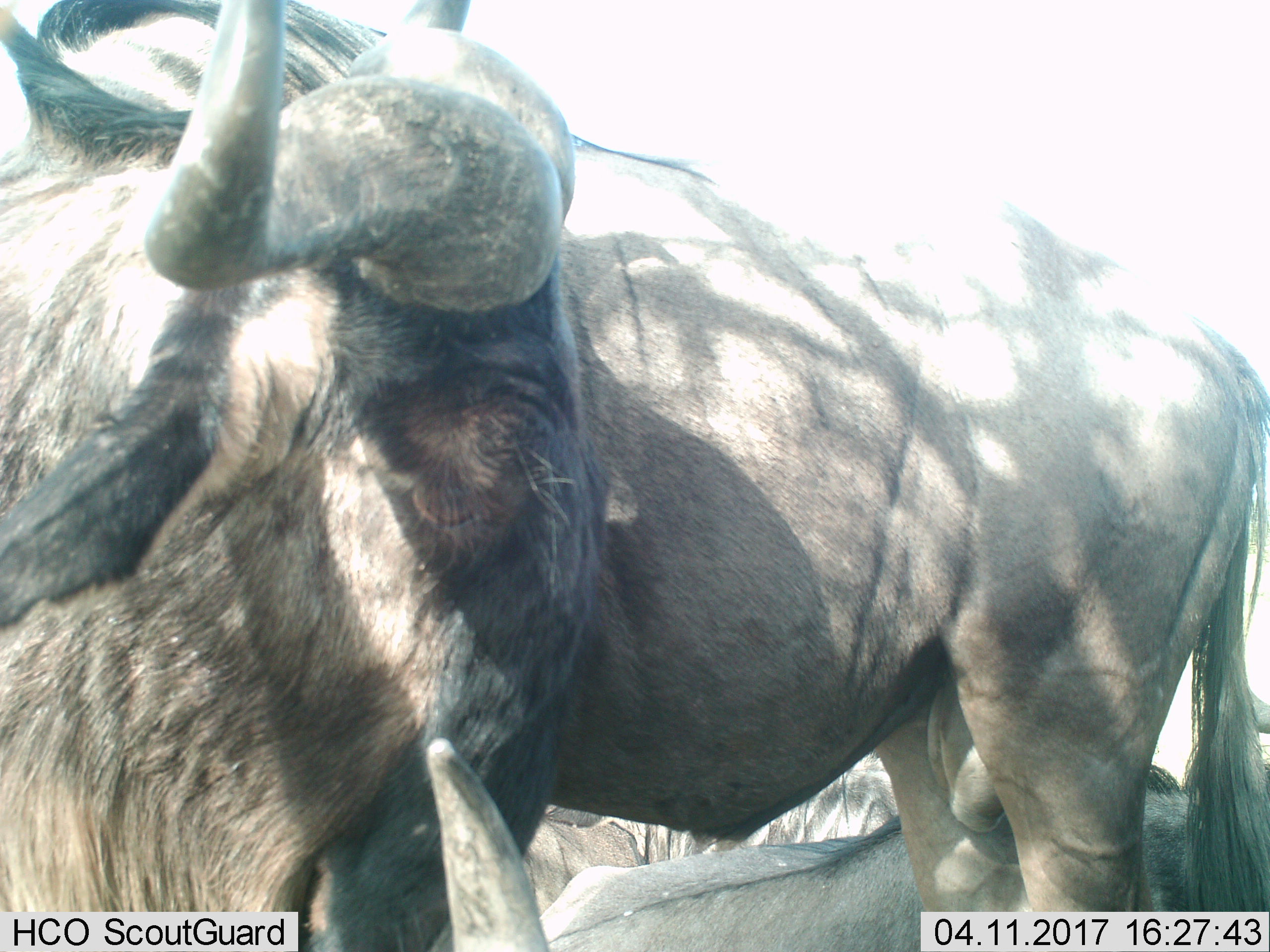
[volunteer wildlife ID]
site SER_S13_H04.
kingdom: Animalia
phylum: Chordata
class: Mammalia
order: Artiodactyla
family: Bovidae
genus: Connochaetes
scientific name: Connochaetes taurinus taurinus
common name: blue wildebeest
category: wildebeestblue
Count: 5.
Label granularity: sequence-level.